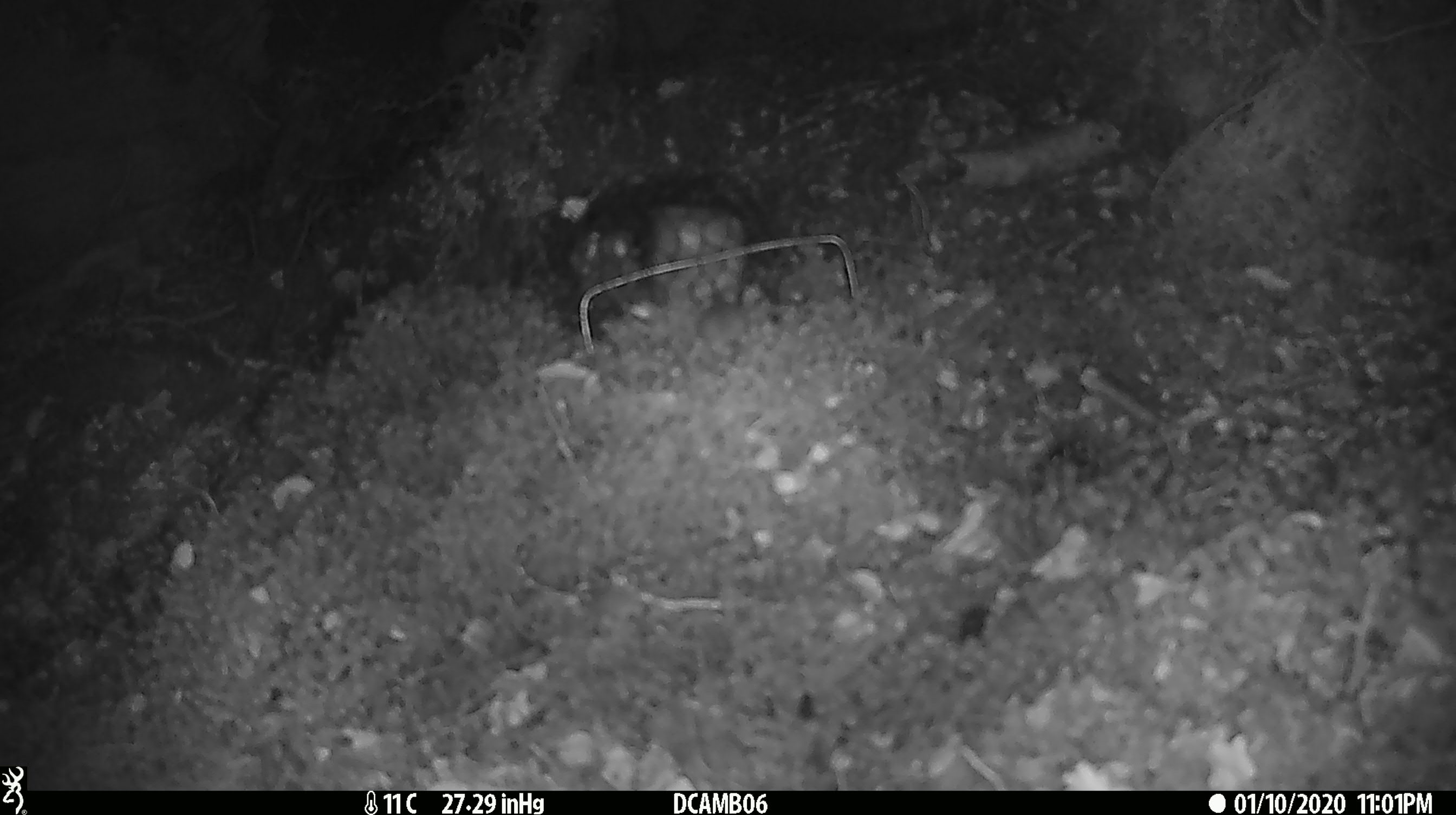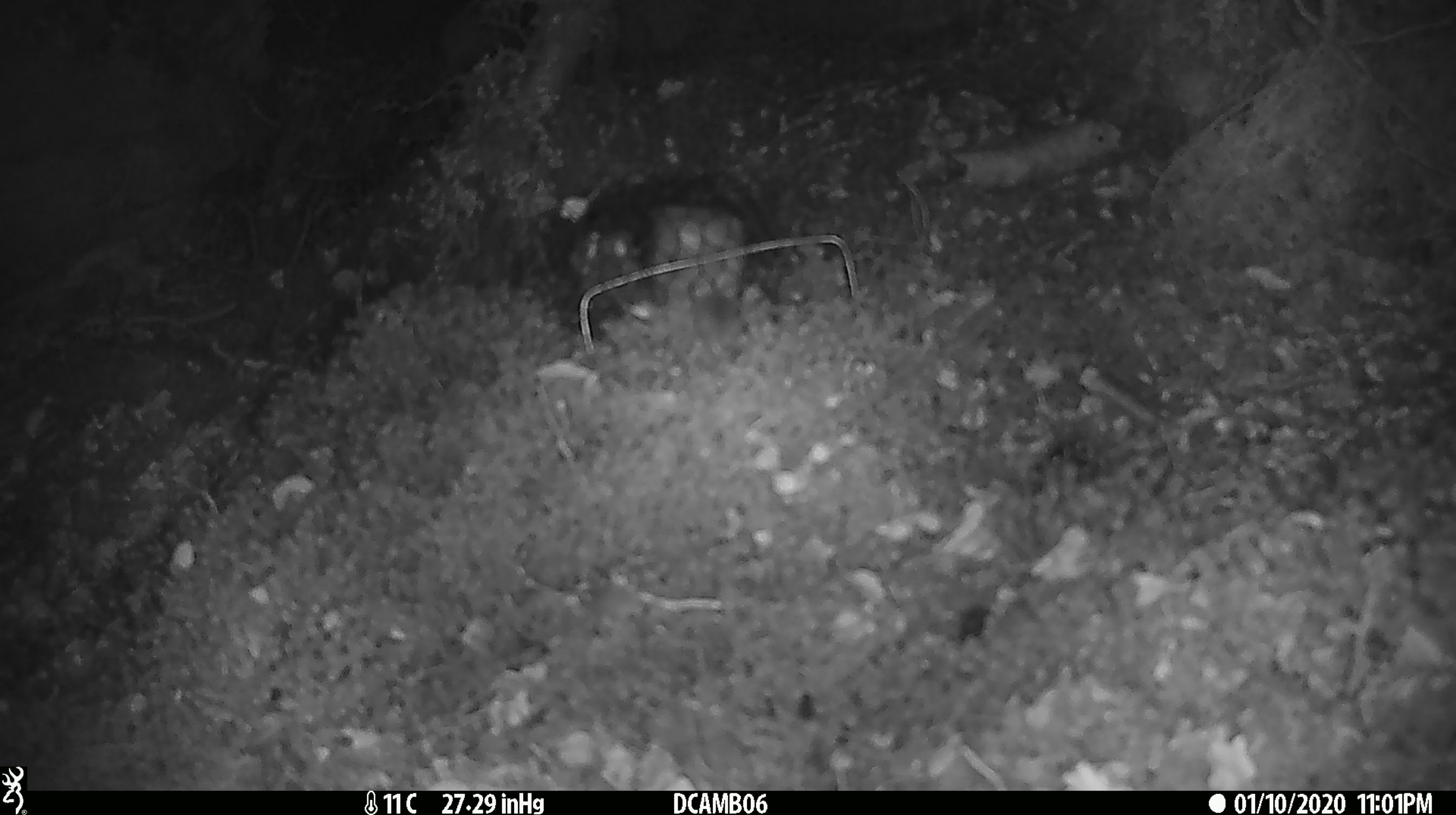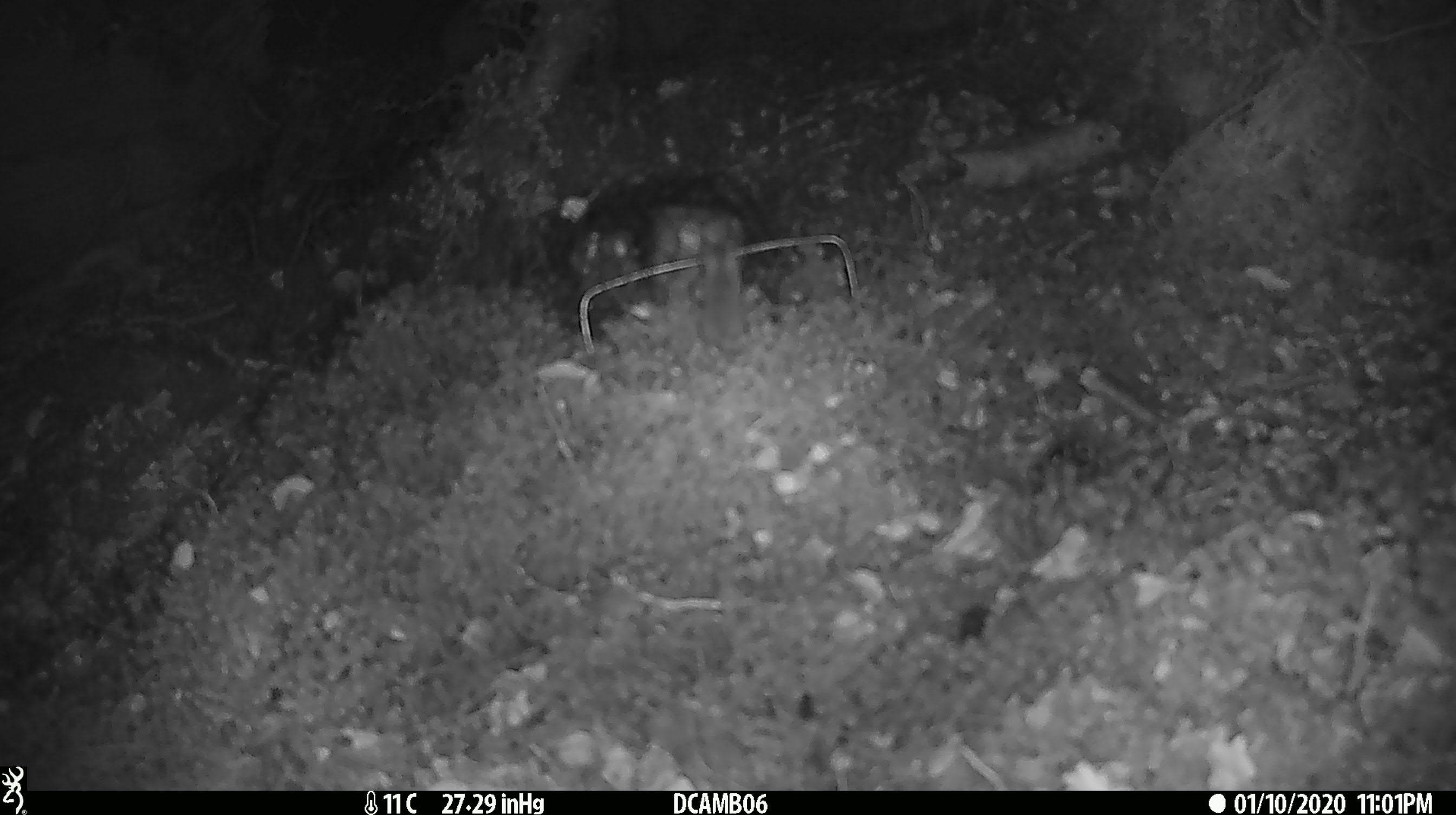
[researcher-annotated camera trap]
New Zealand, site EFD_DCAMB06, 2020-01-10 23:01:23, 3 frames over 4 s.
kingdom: Animalia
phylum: Chordata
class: Mammalia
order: Rodentia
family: Muridae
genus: Mus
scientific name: Mus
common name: mouse